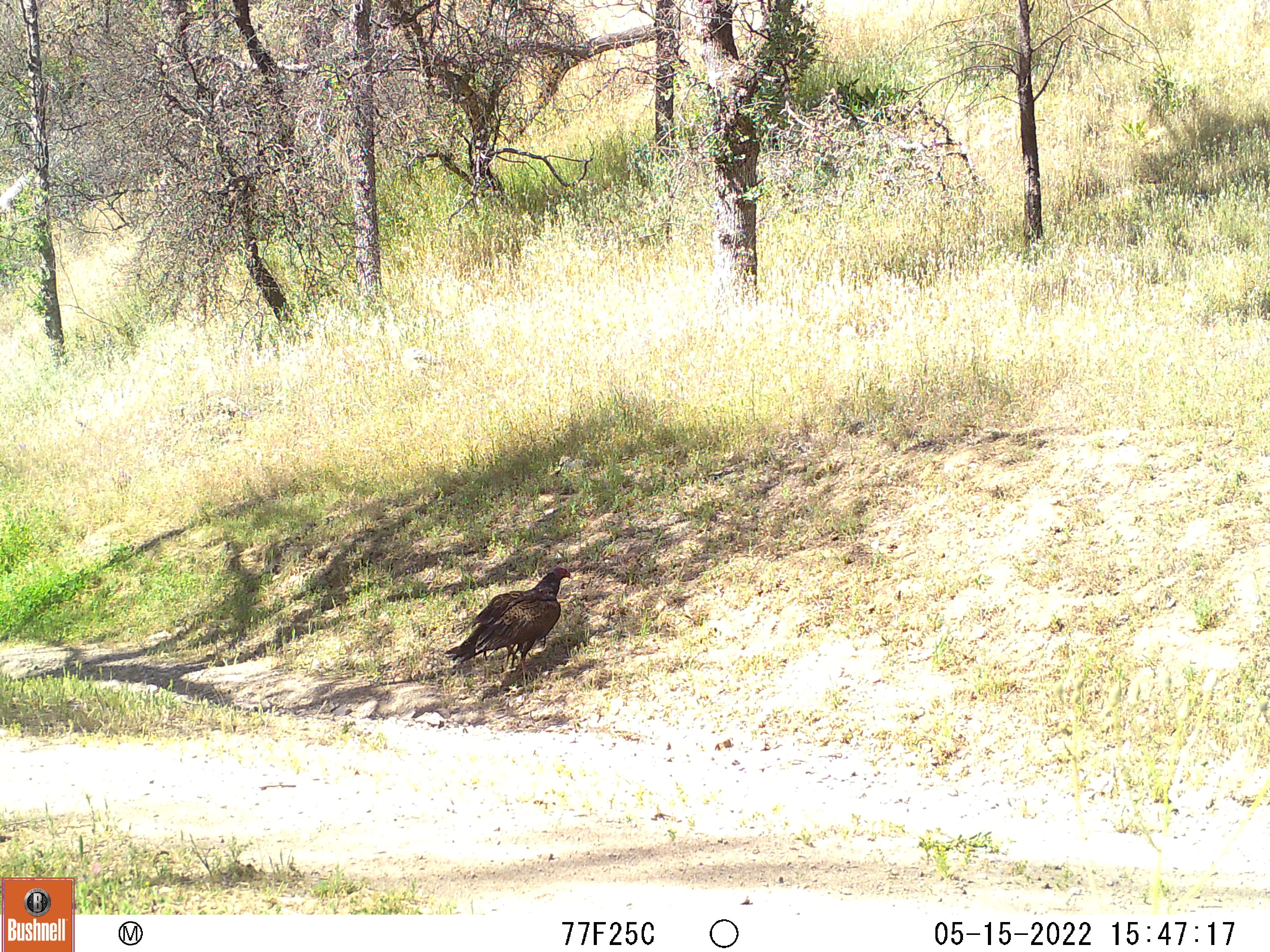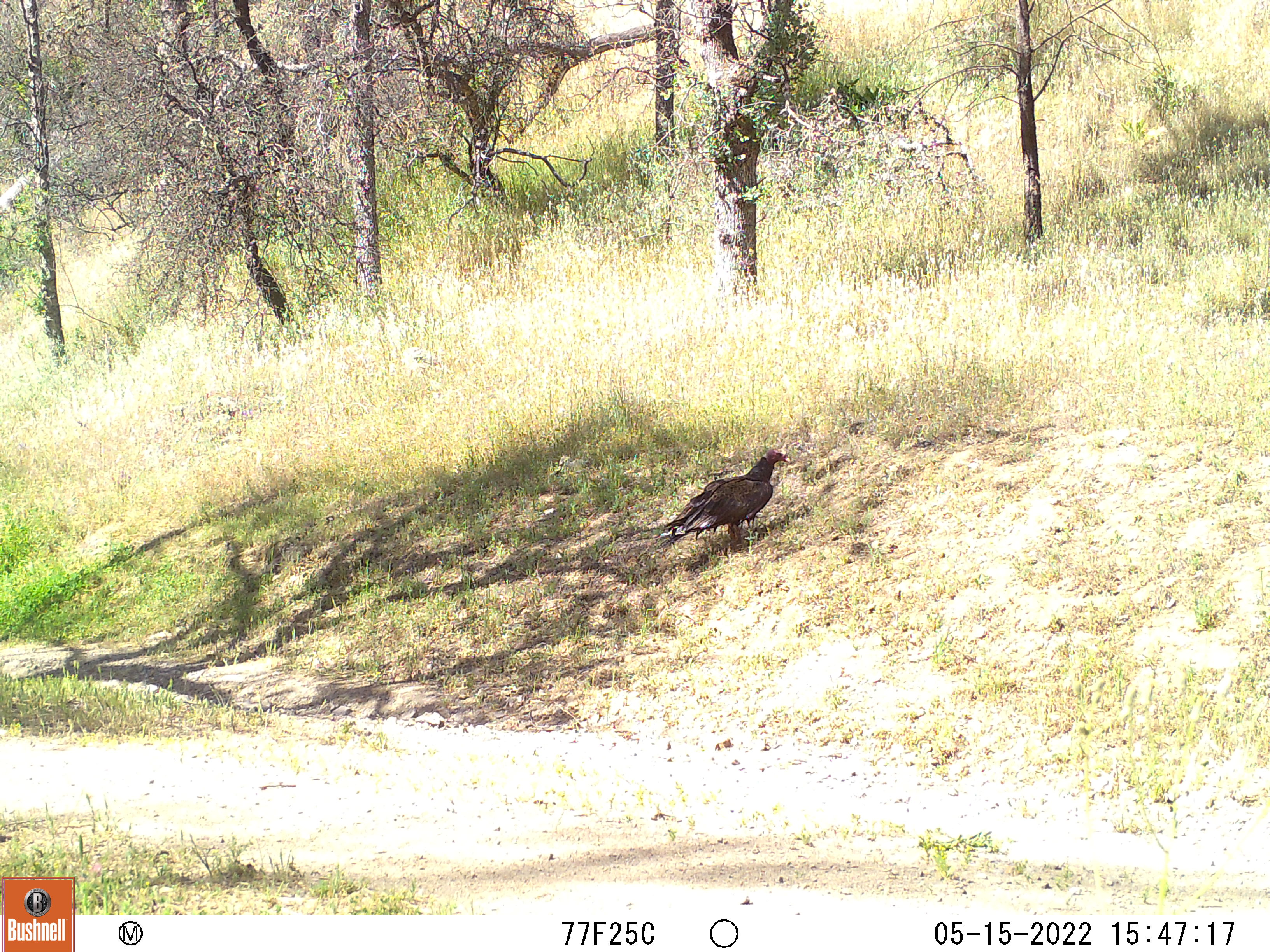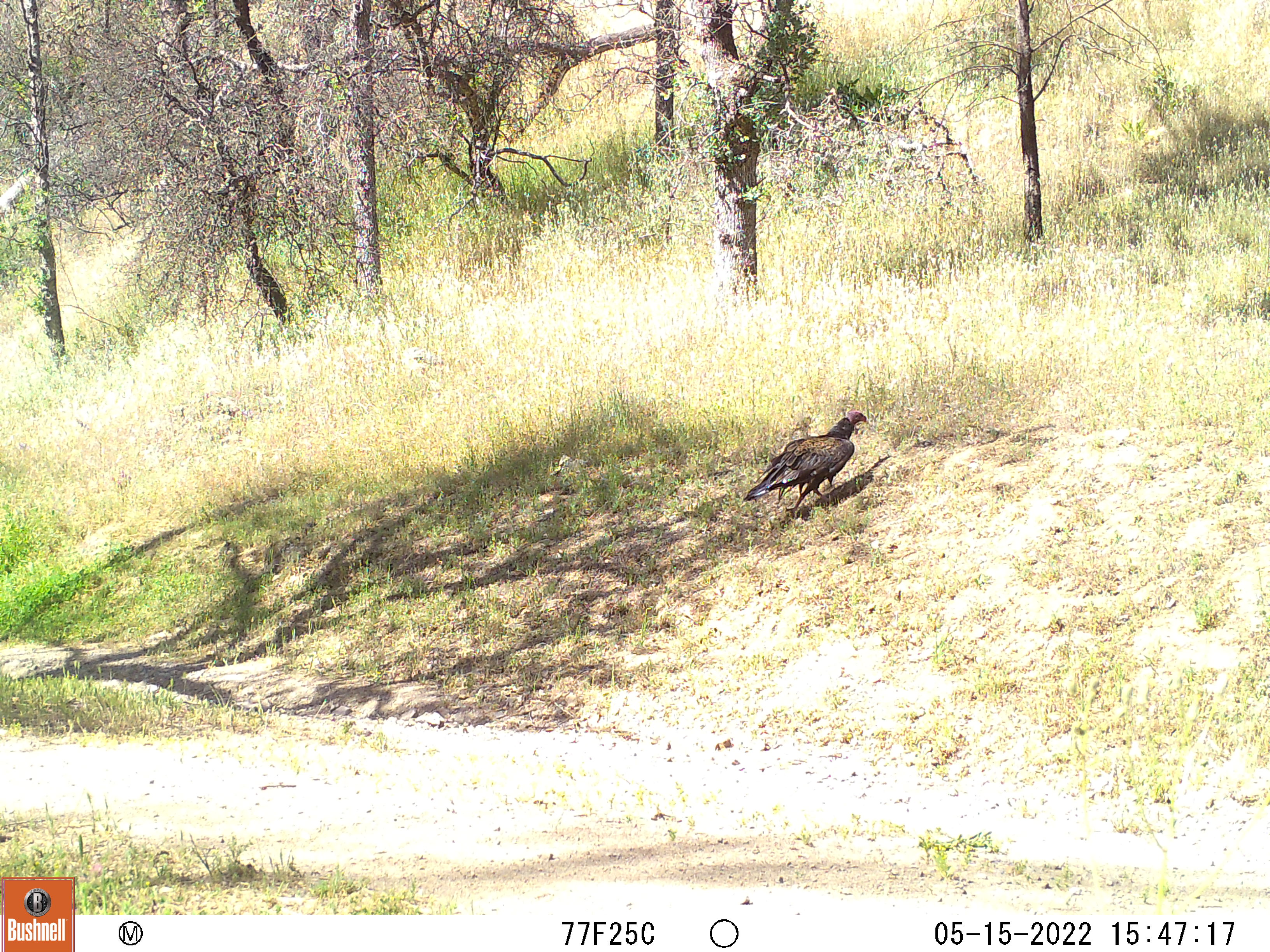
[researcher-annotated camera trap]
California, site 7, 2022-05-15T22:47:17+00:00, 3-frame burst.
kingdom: Animalia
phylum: Chordata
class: Aves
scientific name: Aves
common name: bird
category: unknown bird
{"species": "unknown bird (bird) (Aves)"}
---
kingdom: Animalia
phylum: Chordata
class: Aves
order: Cathartiformes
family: Cathartidae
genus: Cathartes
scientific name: Cathartes aura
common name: turkey vulture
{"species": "turkey vulture (Cathartes aura)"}